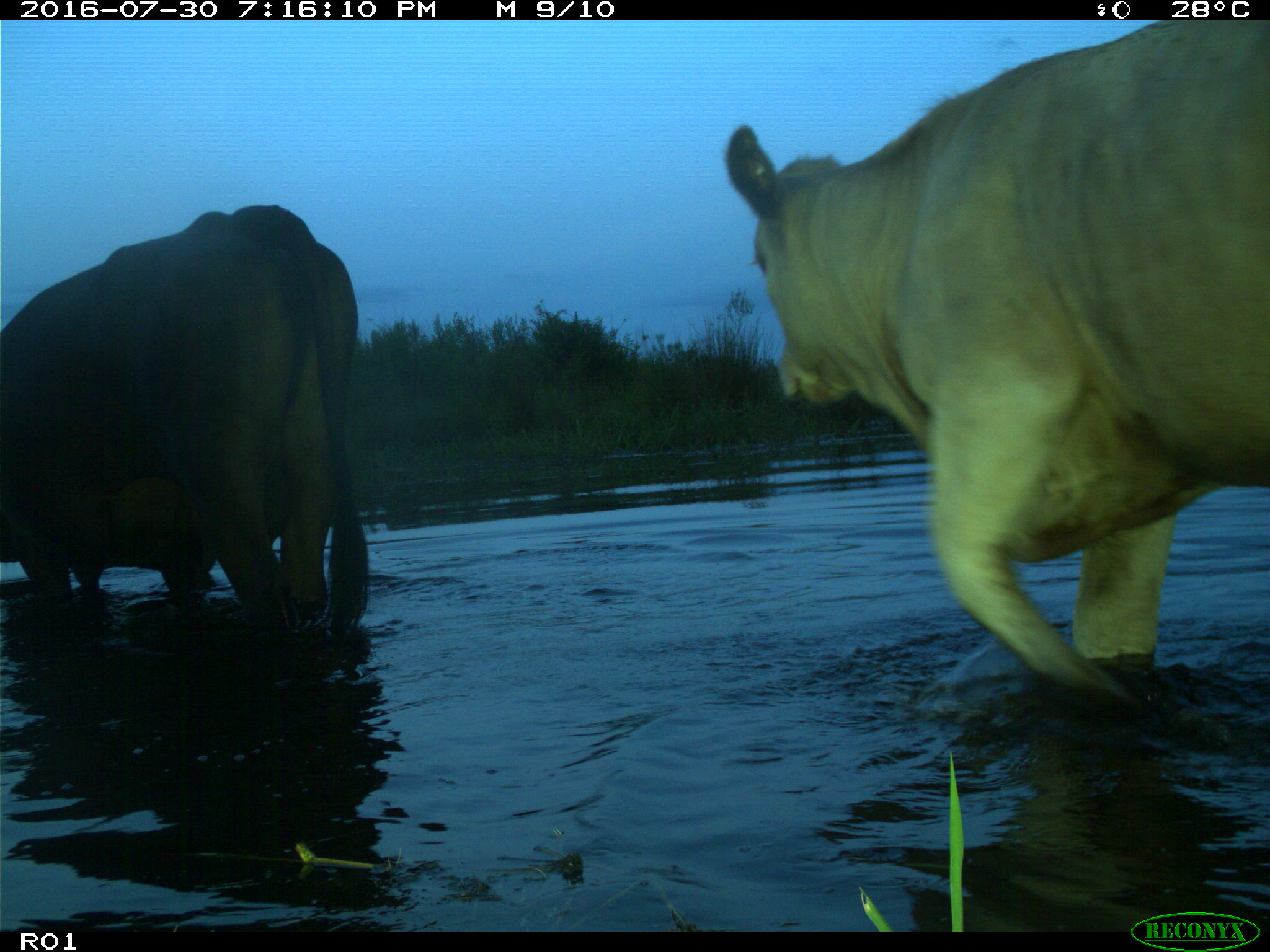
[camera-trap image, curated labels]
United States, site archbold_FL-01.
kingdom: Animalia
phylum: Chordata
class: Mammalia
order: Artiodactyla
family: Bovidae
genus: Bos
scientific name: Bos taurus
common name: domestic cow